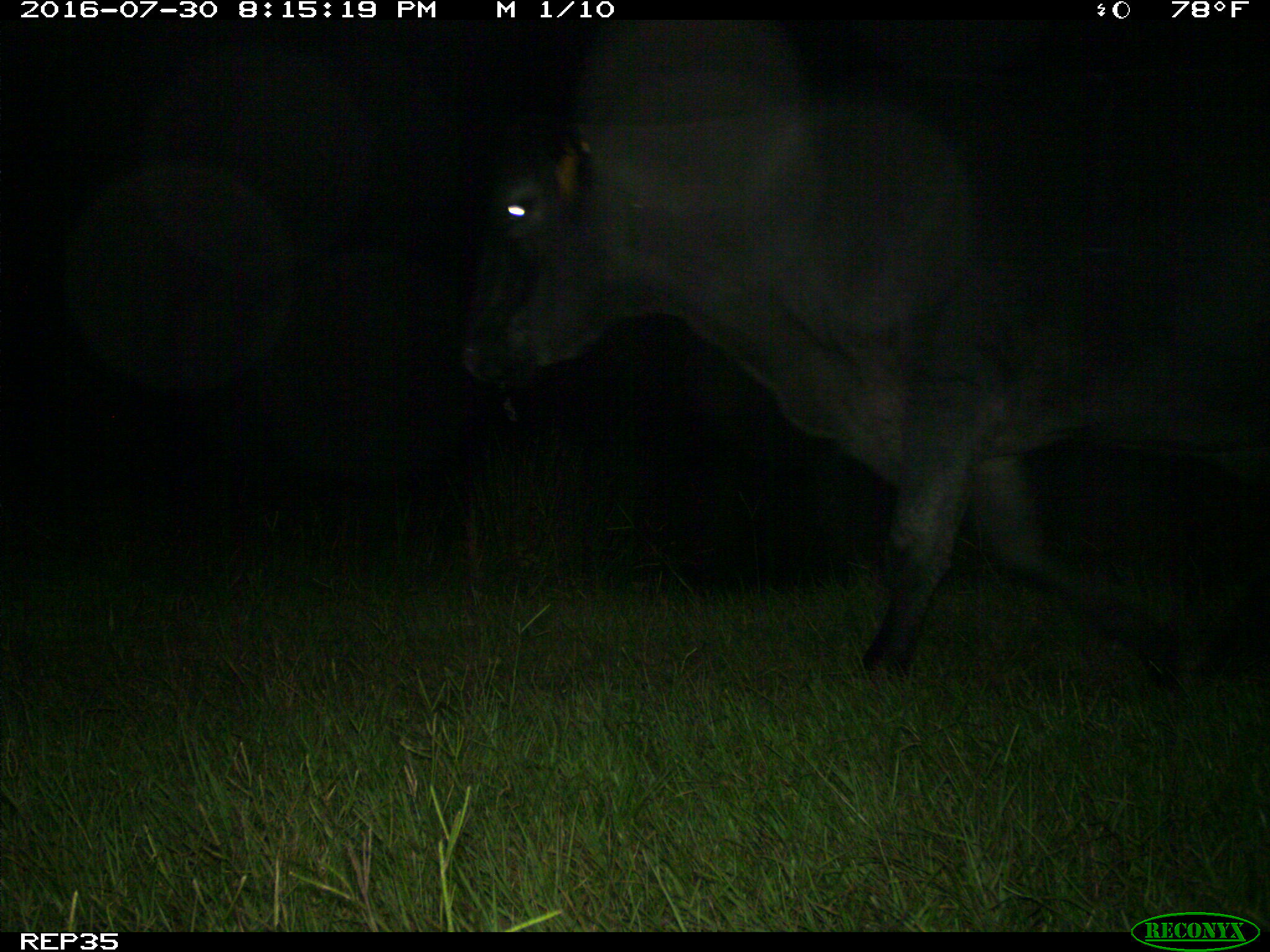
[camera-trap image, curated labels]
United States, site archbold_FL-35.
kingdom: Animalia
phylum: Chordata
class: Mammalia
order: Artiodactyla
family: Bovidae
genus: Bos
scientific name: Bos taurus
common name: domestic cow